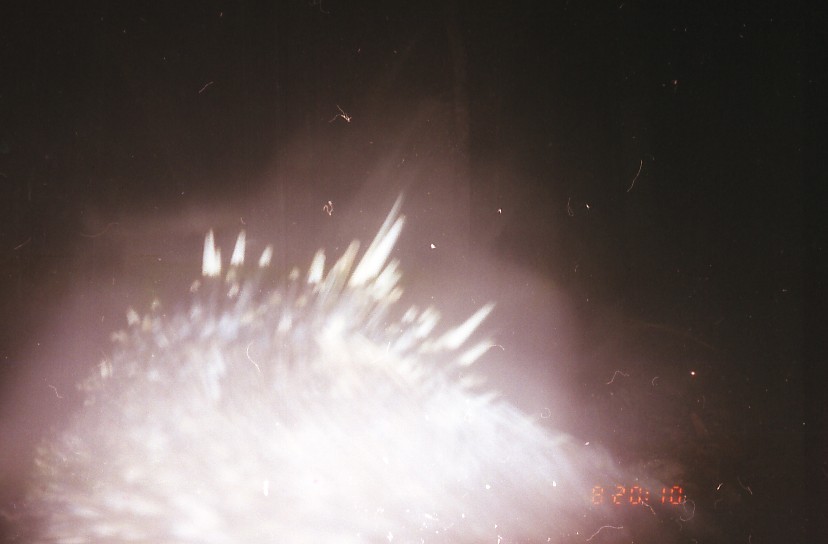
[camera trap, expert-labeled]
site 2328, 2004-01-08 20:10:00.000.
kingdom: Animalia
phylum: Chordata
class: Mammalia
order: Rodentia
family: Hystricidae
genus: Hystrix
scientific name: Hystrix brachyura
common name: east asian porcupine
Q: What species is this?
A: Hystrix brachyura (east asian porcupine).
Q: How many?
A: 1.